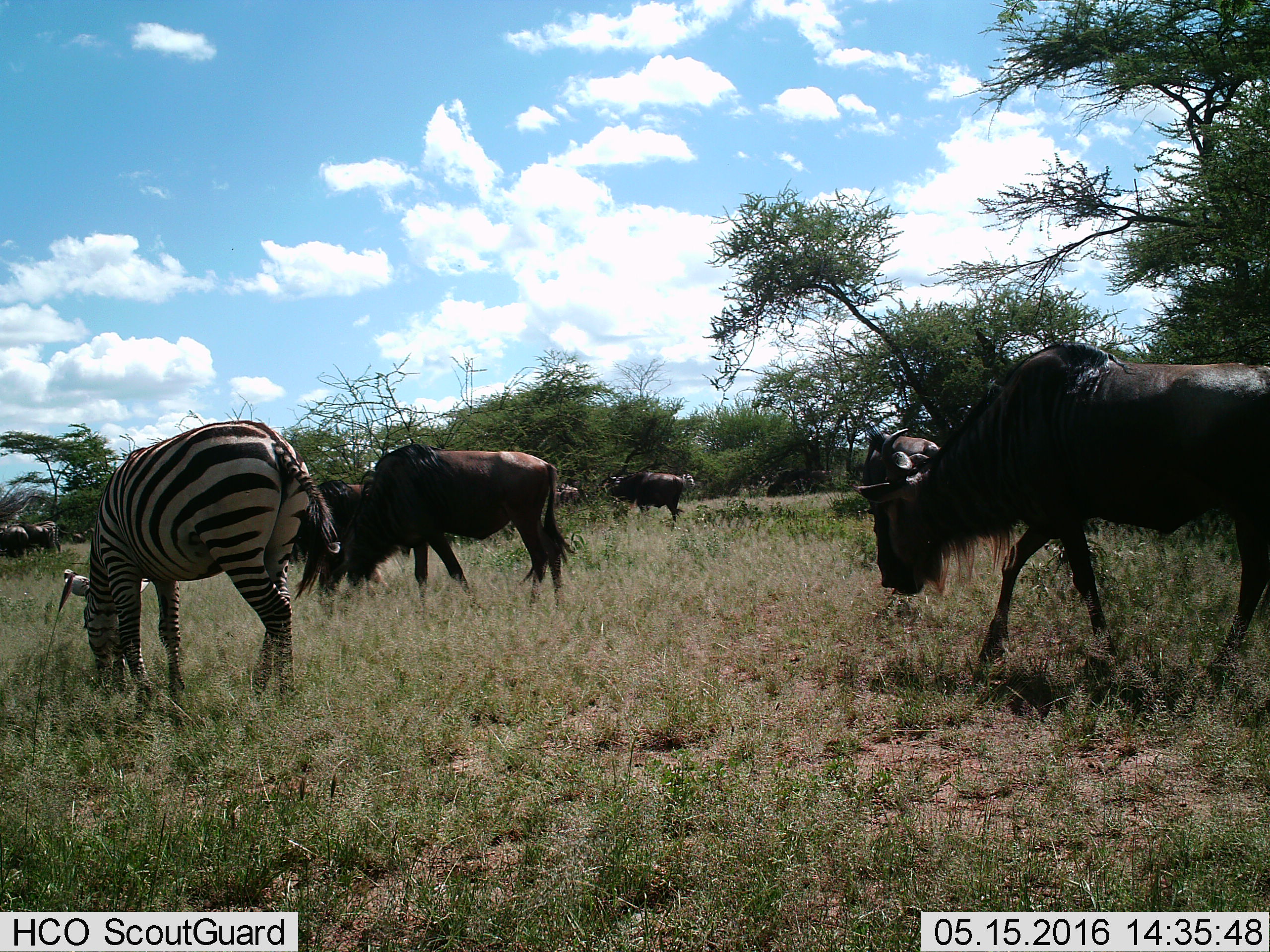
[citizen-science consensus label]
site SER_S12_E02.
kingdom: Animalia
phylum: Chordata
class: Mammalia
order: Artiodactyla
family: Bovidae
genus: Connochaetes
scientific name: Connochaetes taurinus taurinus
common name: blue wildebeest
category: wildebeestblue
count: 6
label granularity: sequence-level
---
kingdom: Animalia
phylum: Chordata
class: Mammalia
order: Perissodactyla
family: Equidae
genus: Equus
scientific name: Equus quagga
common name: plains zebra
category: zebraplains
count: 1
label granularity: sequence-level